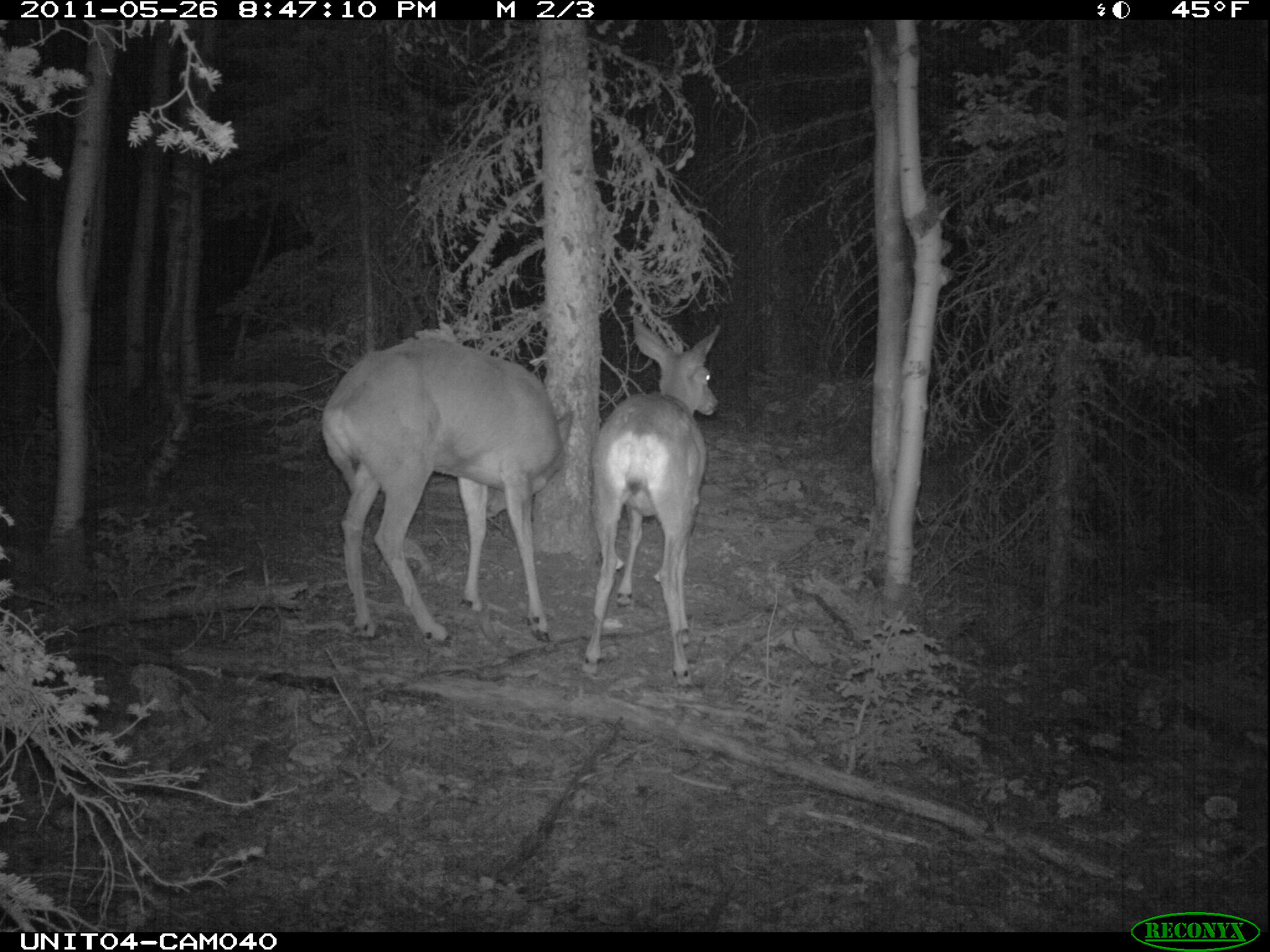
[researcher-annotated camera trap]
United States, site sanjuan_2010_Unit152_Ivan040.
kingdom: Animalia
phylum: Chordata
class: Mammalia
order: Artiodactyla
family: Cervidae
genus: Odocoileus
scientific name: Odocoileus hemionus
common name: mule deer